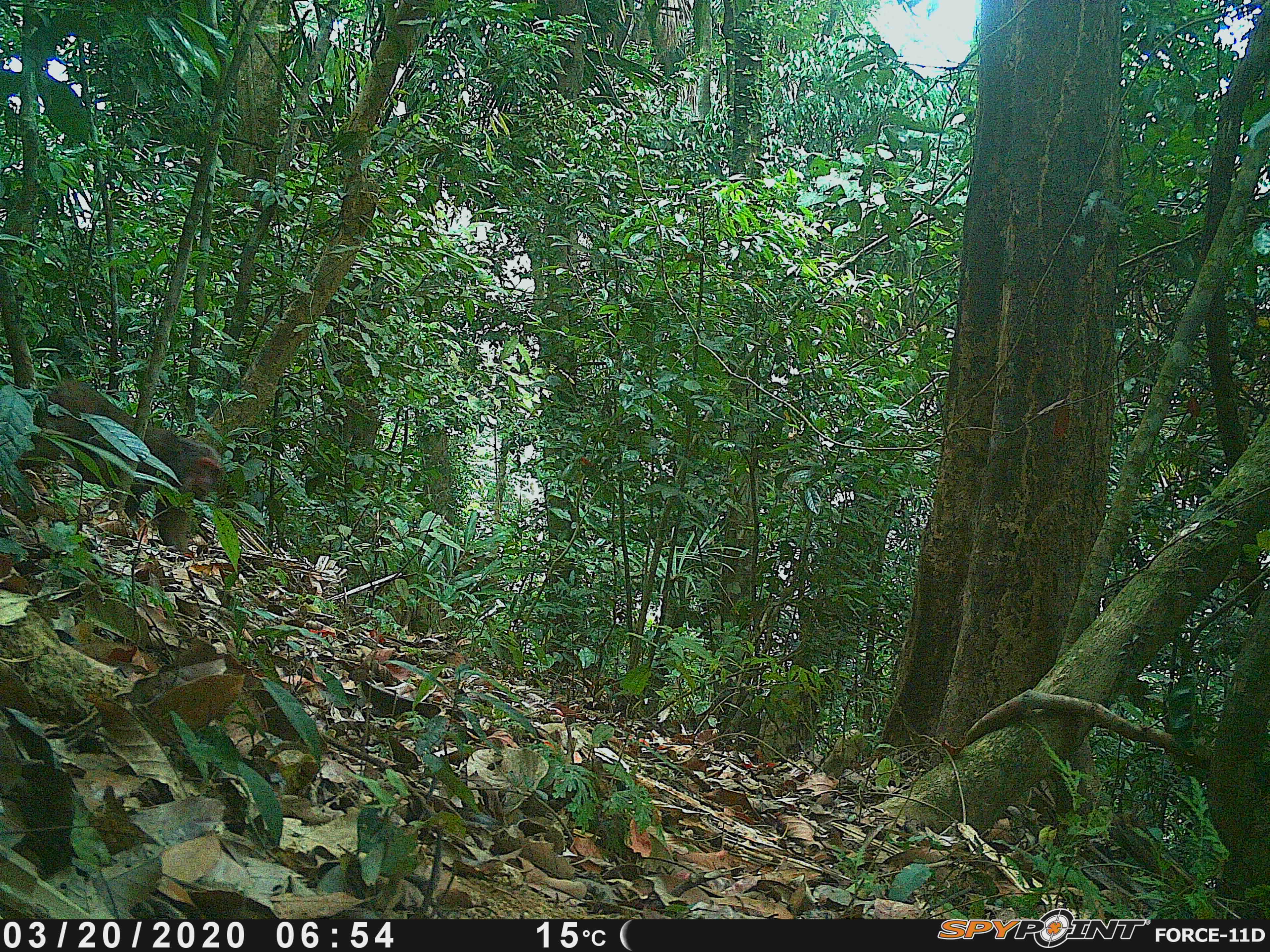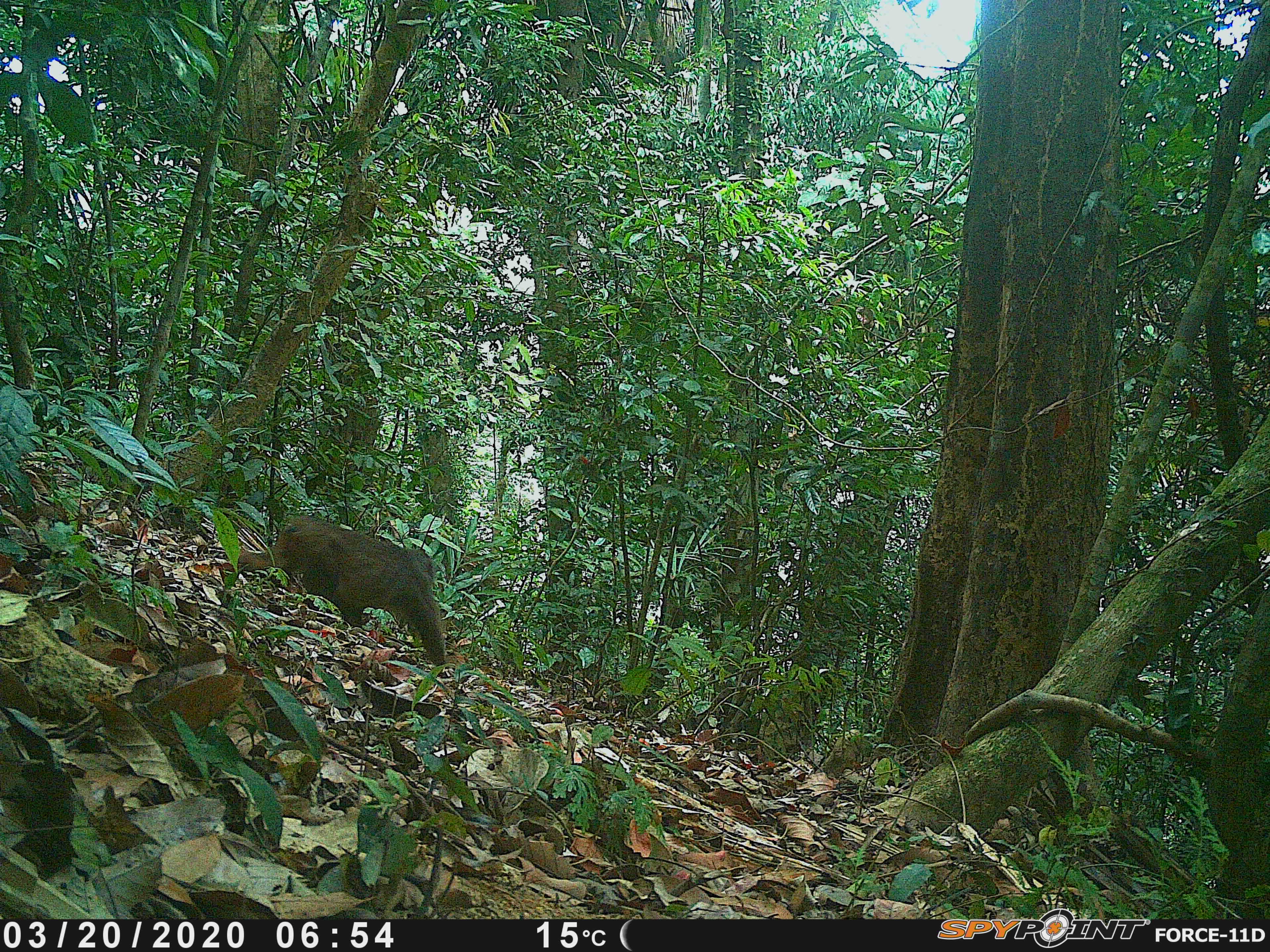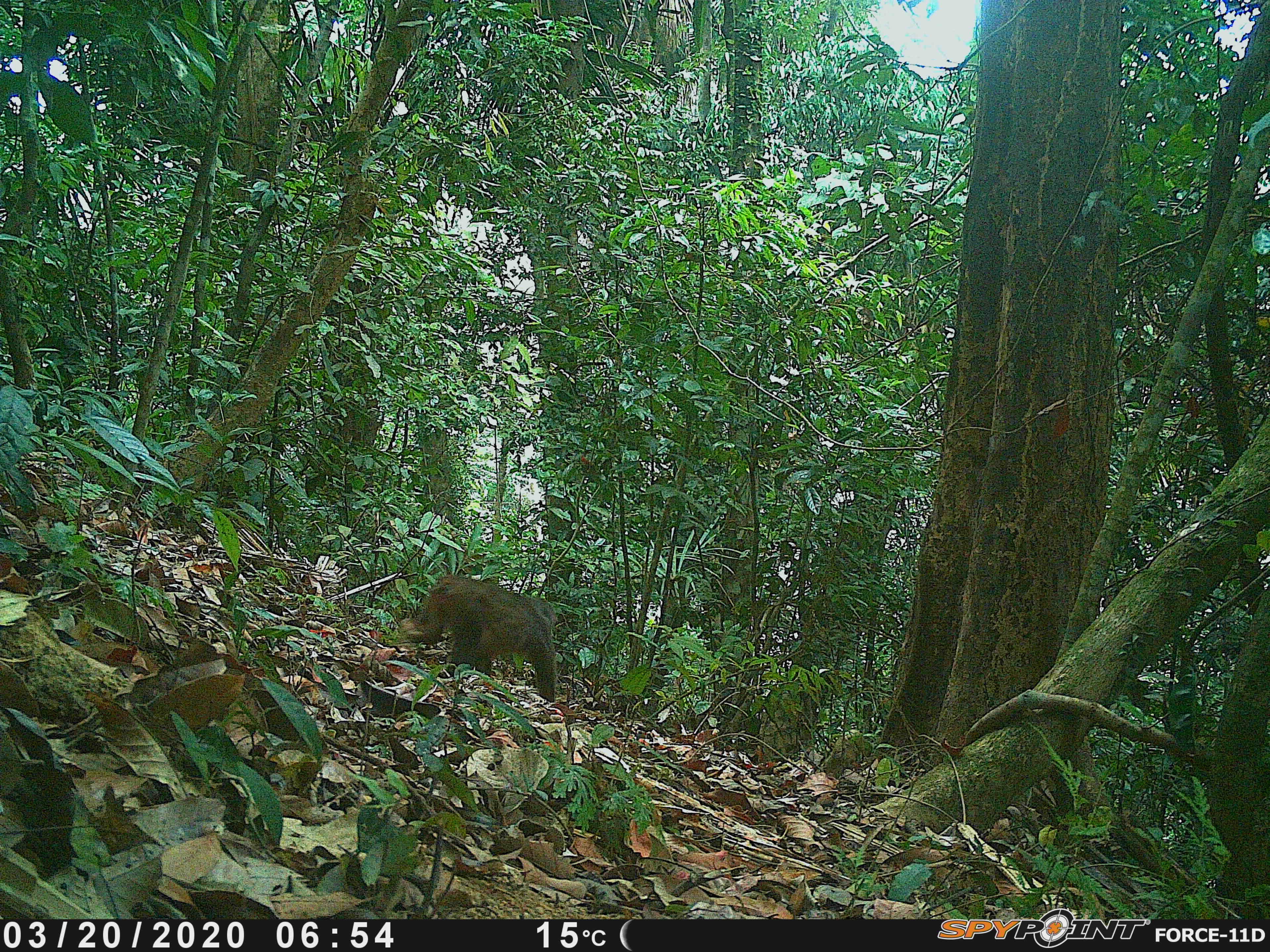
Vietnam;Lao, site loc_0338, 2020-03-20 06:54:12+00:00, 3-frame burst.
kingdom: Animalia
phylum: Chordata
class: Mammalia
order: Primates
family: Cercopithecidae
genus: Macaca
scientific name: Macaca arctoides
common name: stump-tailed macaque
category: stump tailed macaque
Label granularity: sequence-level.